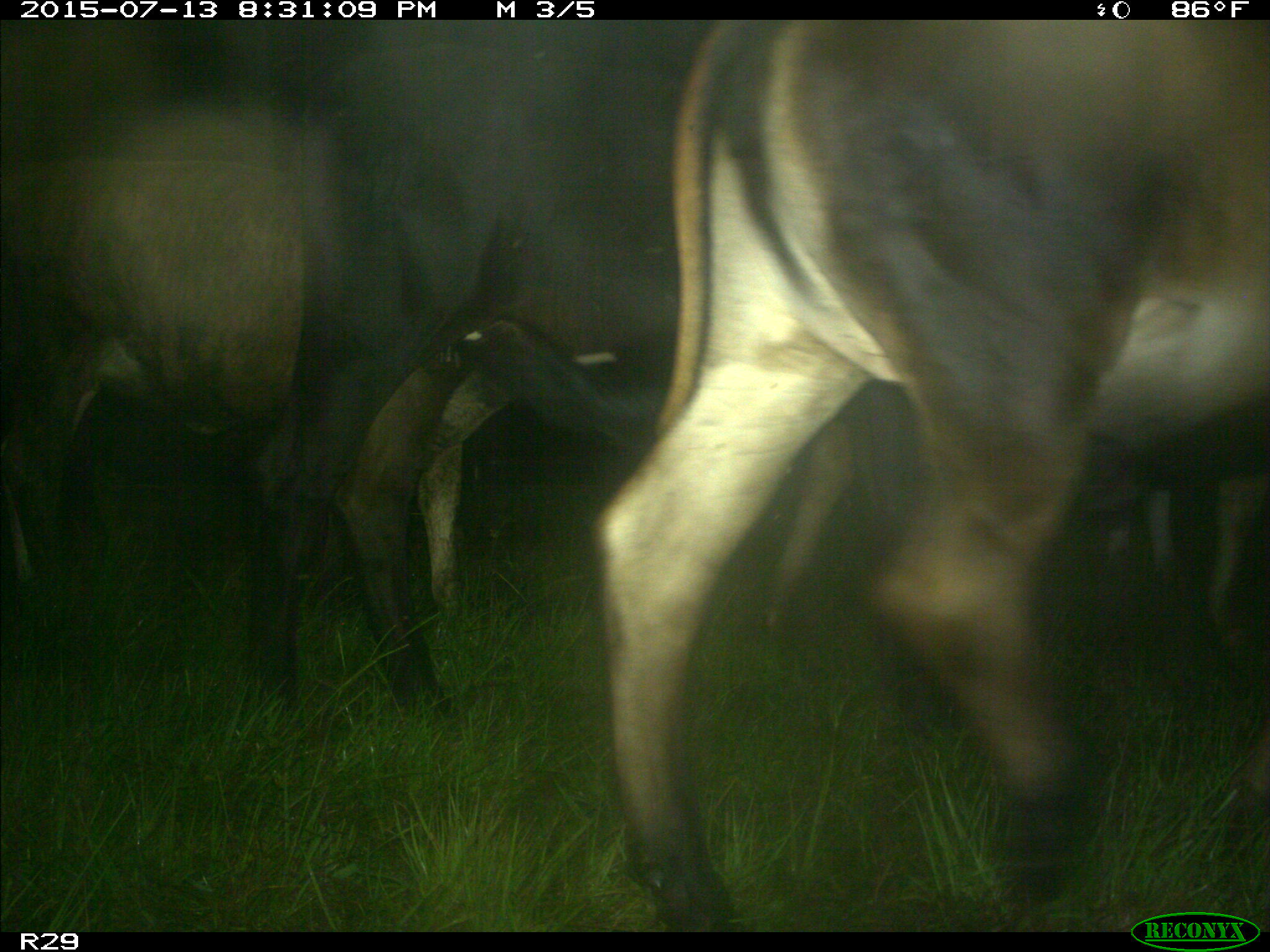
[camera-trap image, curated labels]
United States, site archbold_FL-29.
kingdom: Animalia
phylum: Chordata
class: Mammalia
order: Artiodactyla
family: Bovidae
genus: Bos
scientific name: Bos taurus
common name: domestic cow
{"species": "Bos taurus (domestic cow)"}